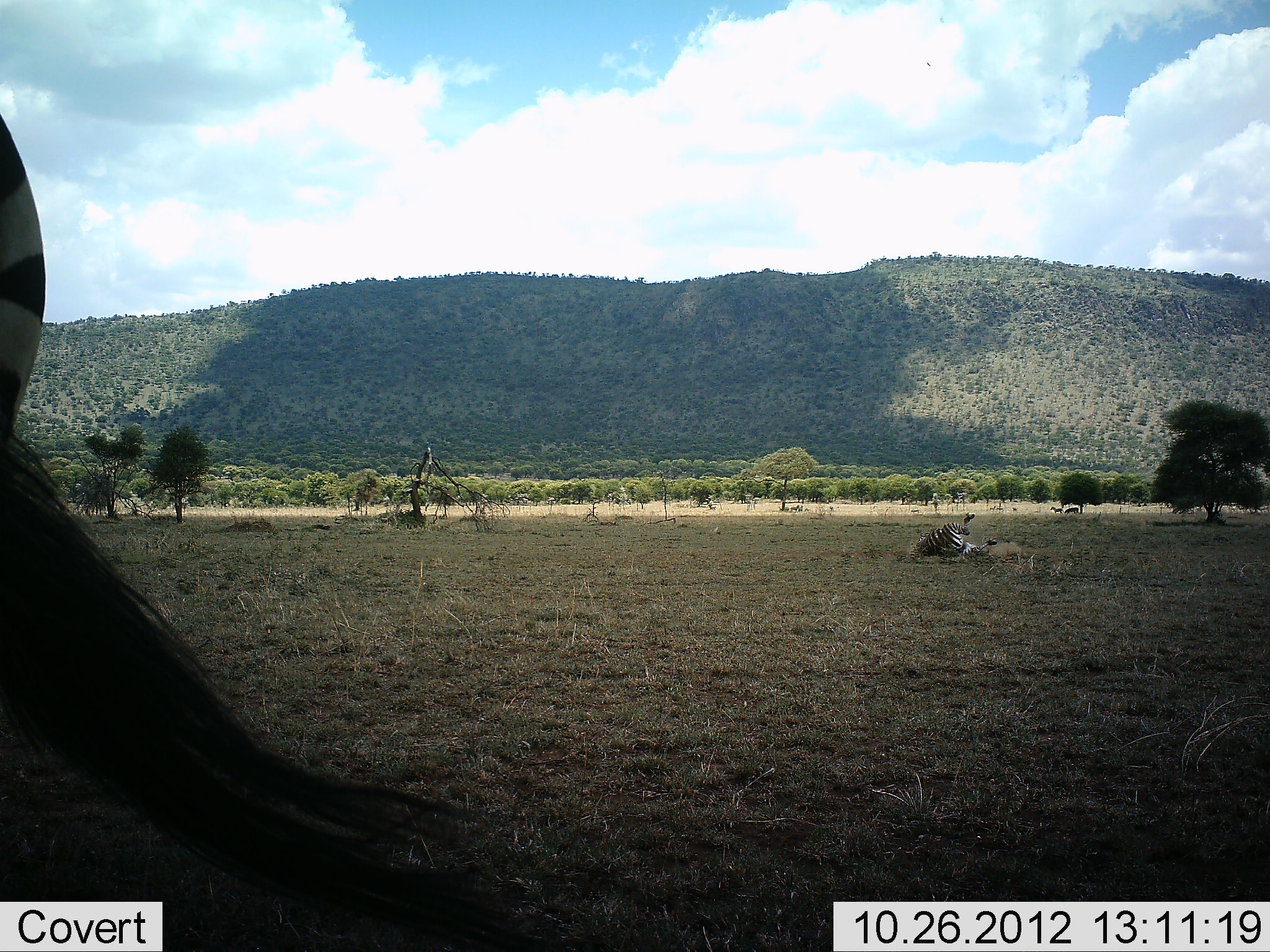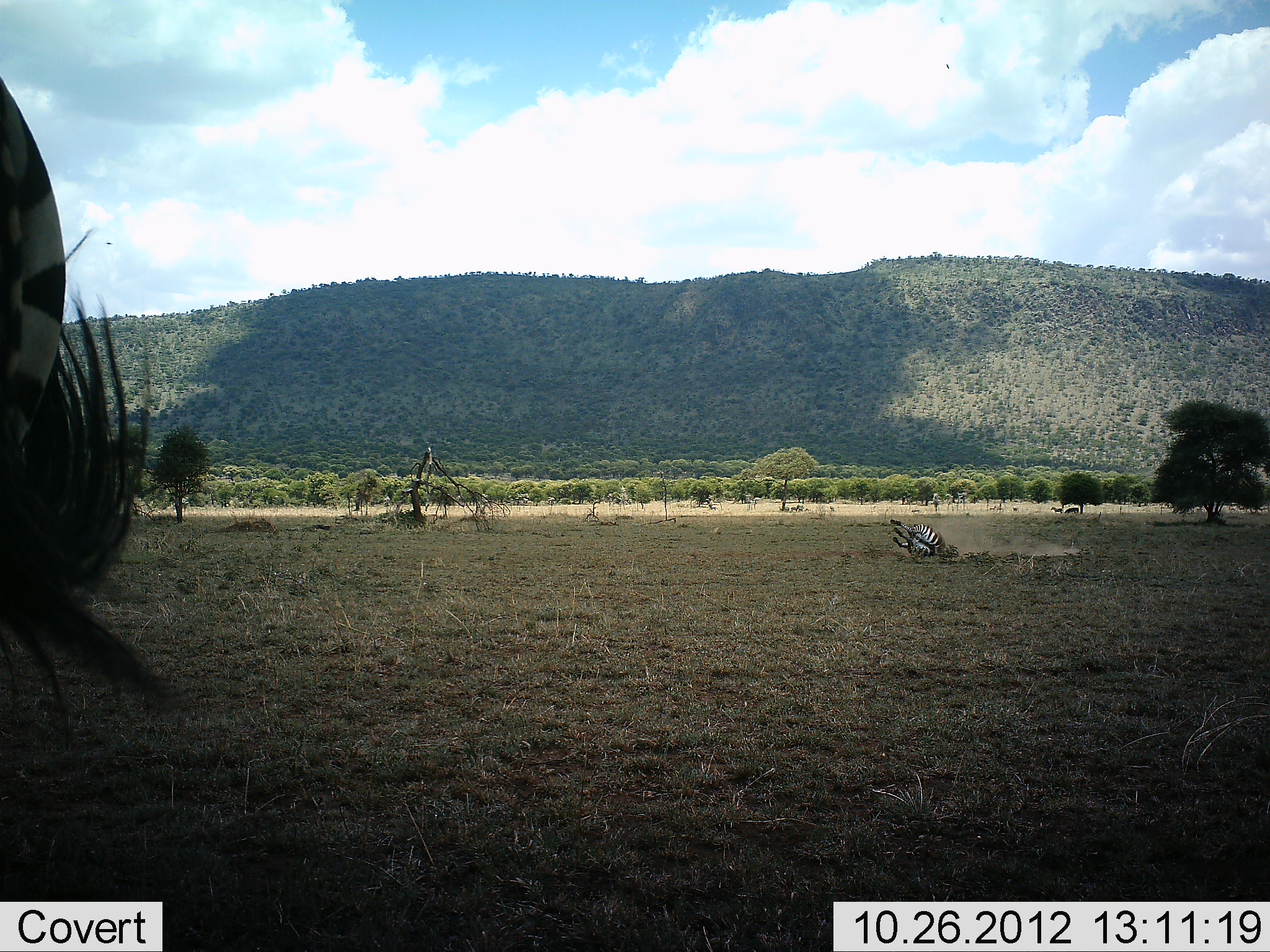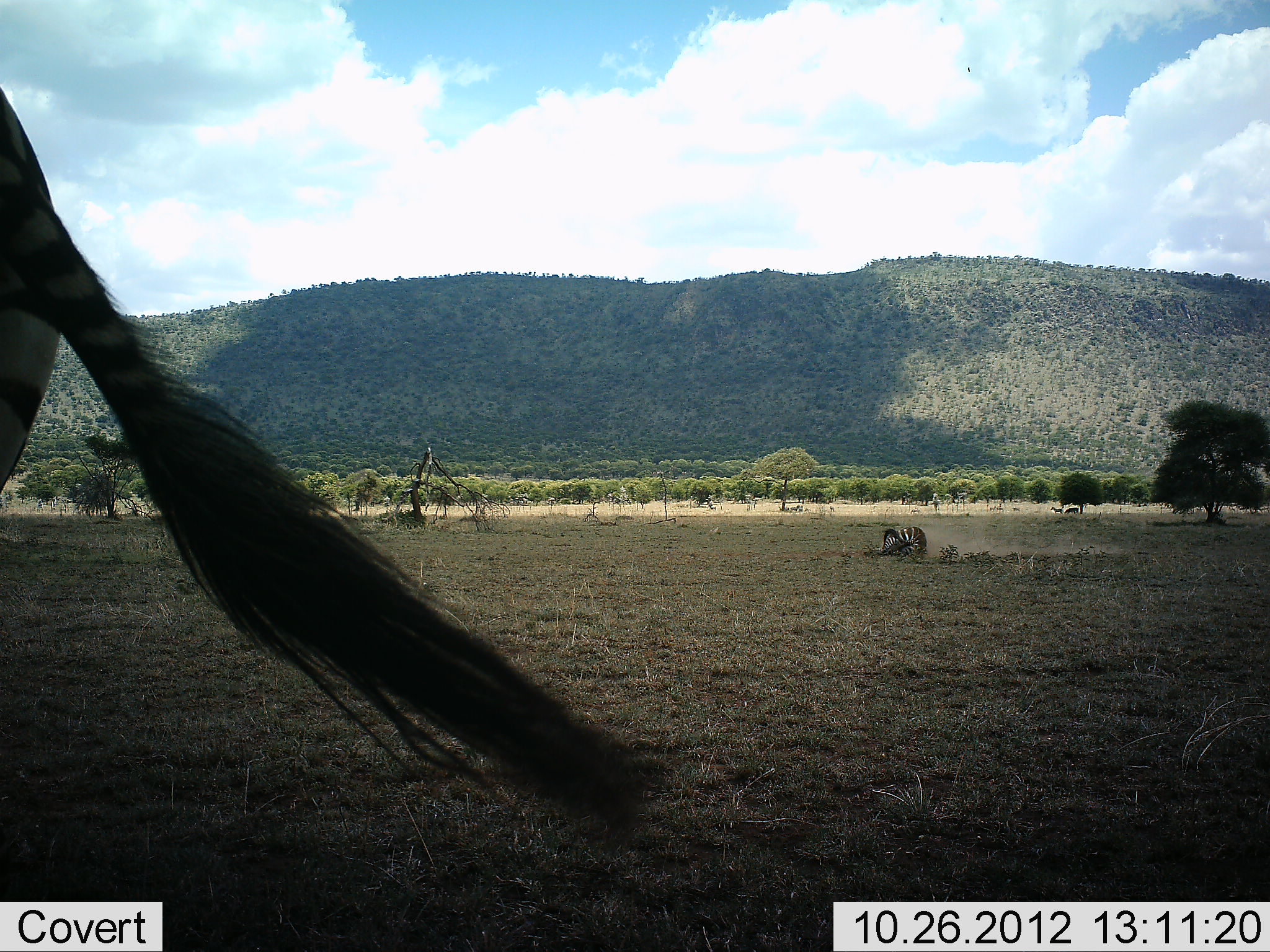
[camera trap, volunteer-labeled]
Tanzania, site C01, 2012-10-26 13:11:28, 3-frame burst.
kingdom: Animalia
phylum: Chordata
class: Mammalia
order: Perissodactyla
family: Equidae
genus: Equus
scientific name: Equus quagga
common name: plains zebra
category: zebra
Zebra (plains zebra) (Equus quagga), count 2. Behavior (volunteer vote fractions): standing 64%, resting 9%, moving 82%, interacting 18%. Young present (vote fraction): 0%. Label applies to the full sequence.